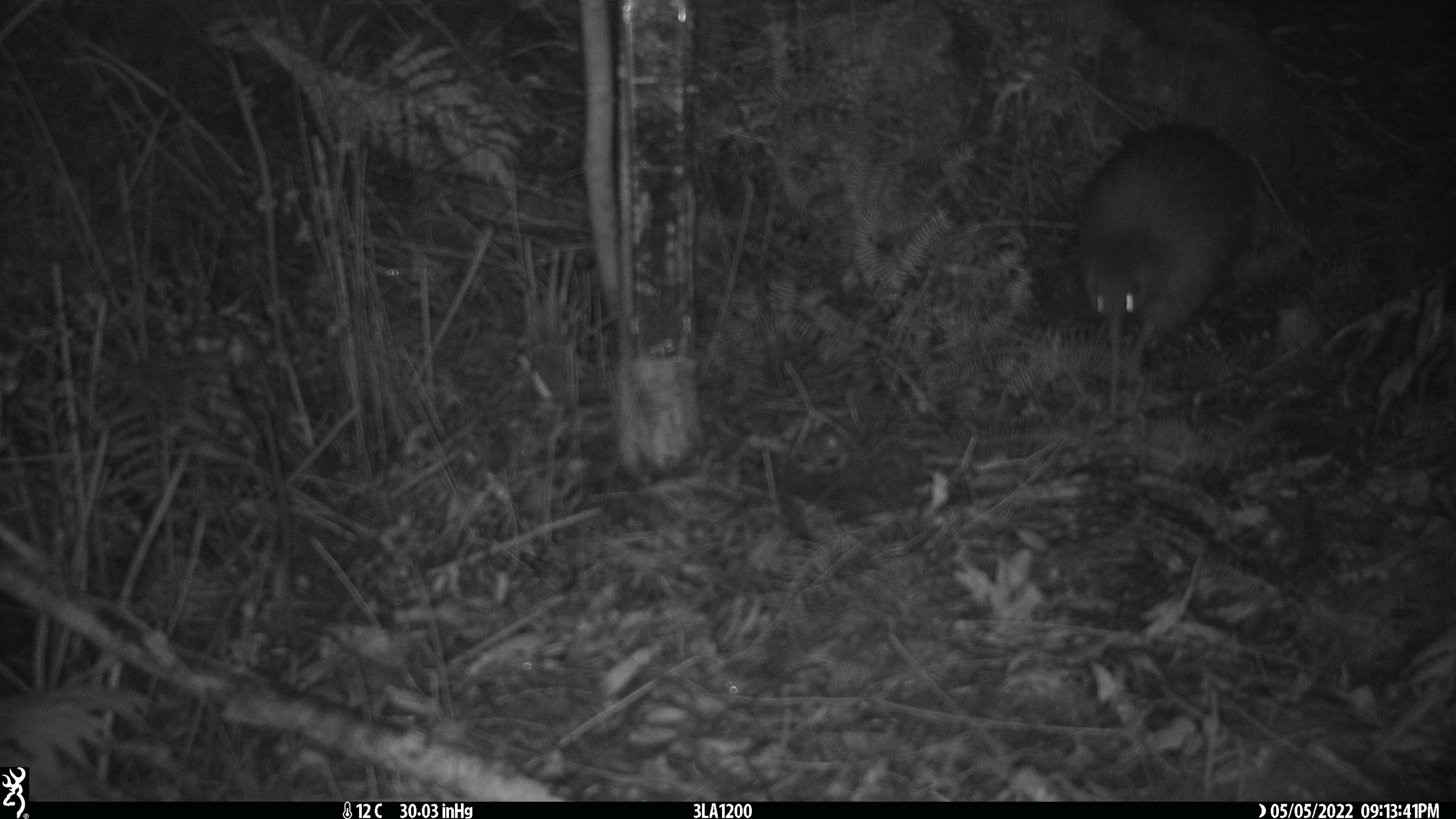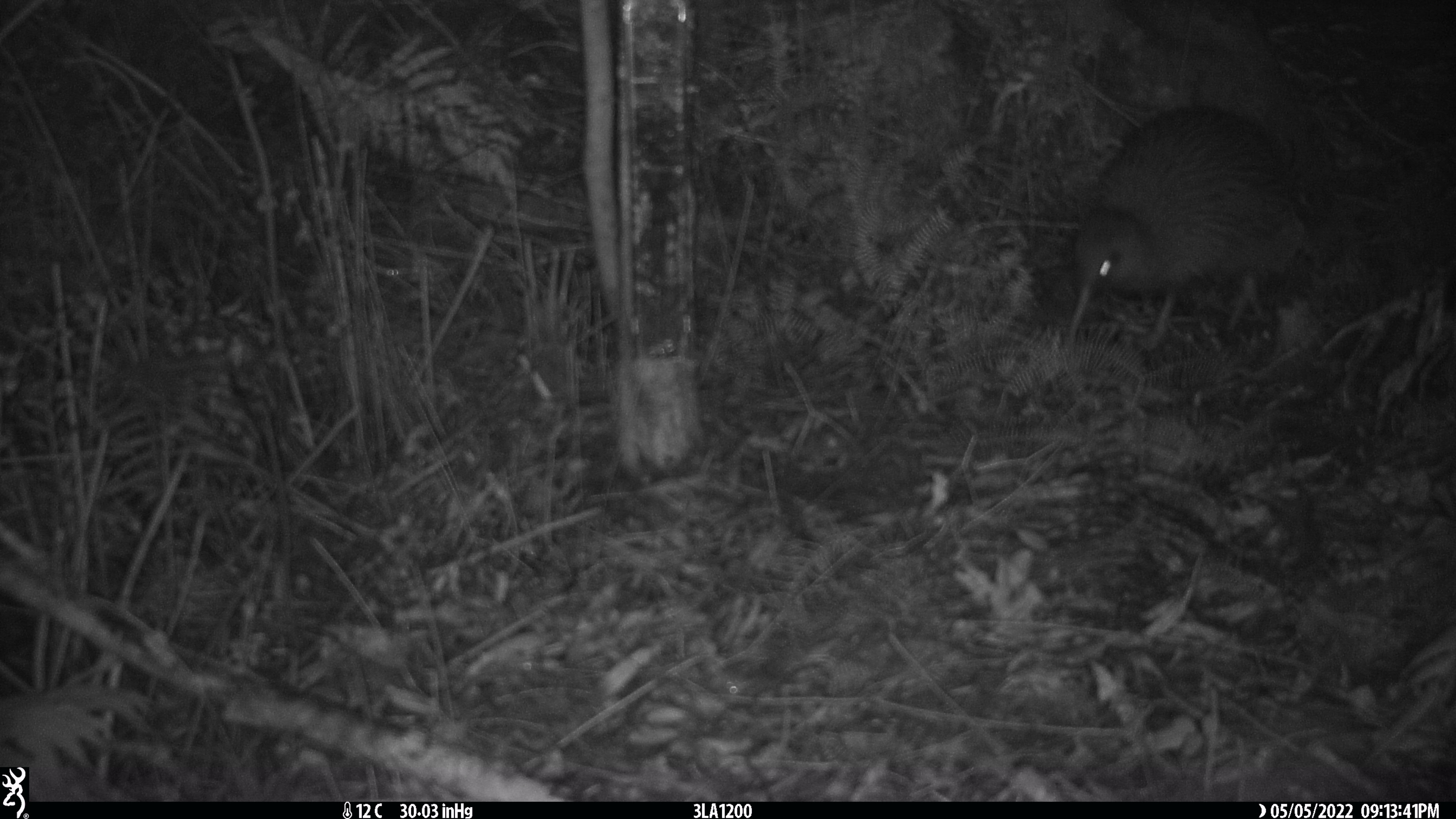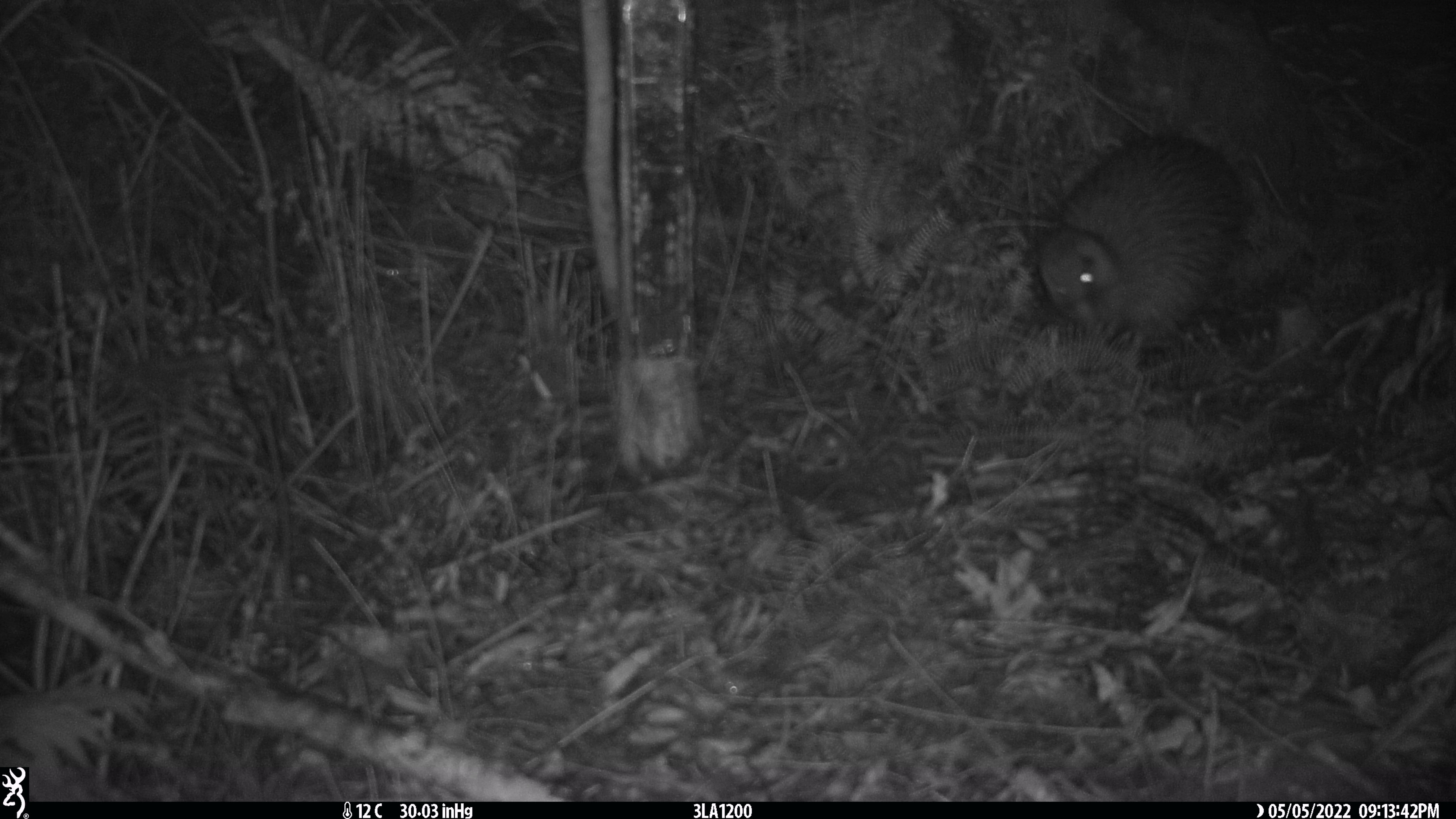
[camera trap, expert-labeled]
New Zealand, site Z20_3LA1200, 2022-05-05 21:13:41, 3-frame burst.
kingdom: Animalia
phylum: Chordata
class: Aves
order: Apterygiformes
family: Apterygidae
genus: Apteryx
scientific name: Apteryx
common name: kiwi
Kiwi (Apteryx).